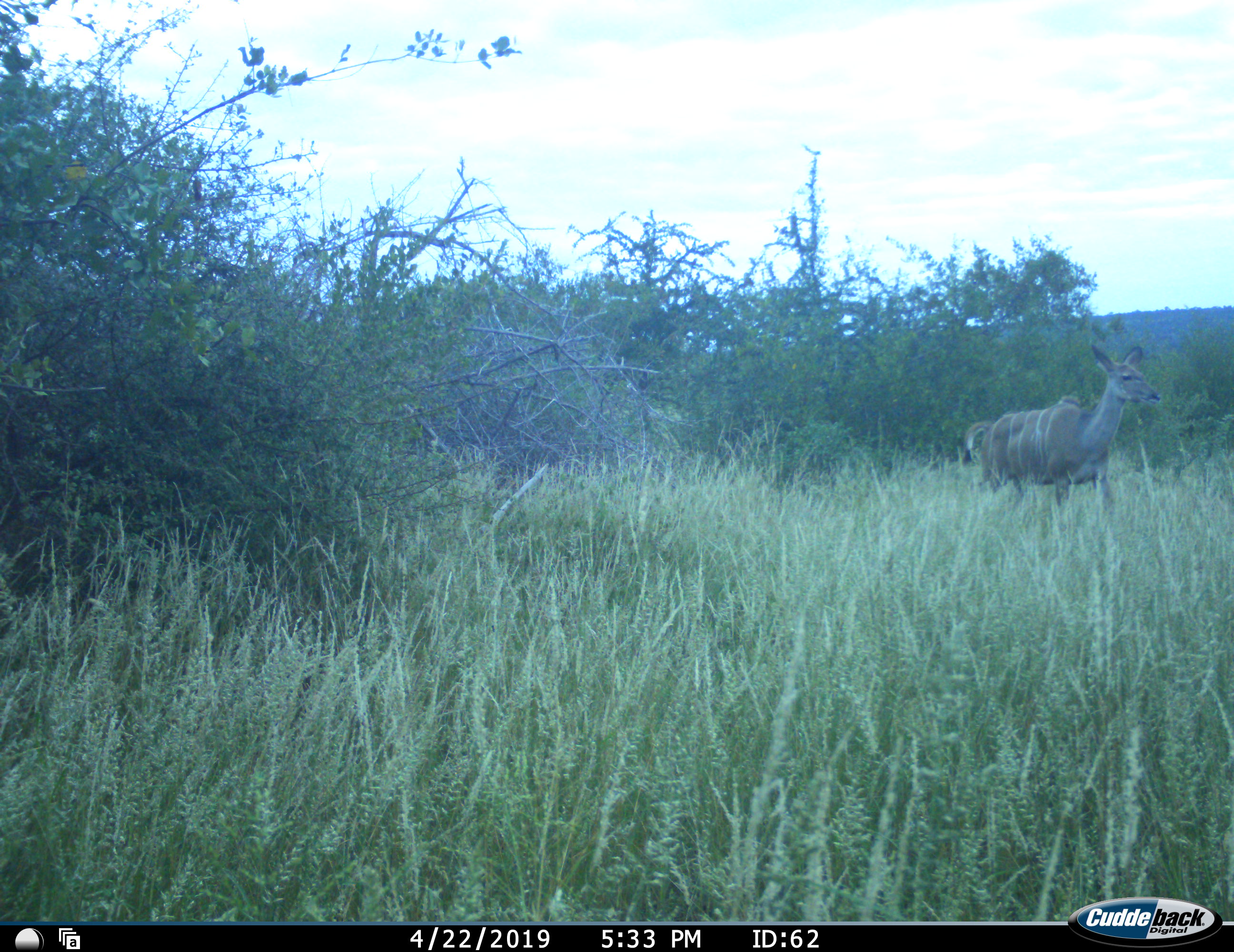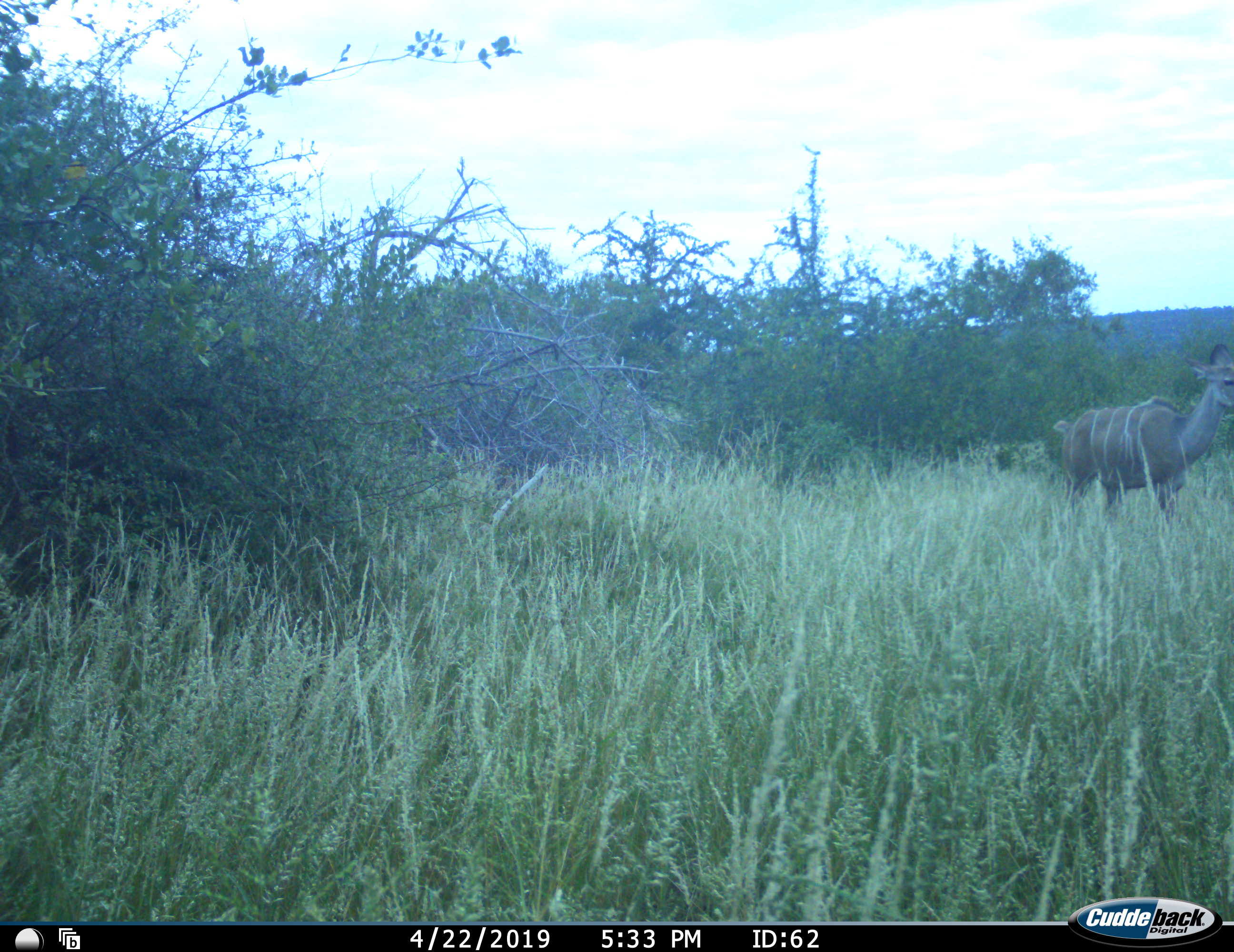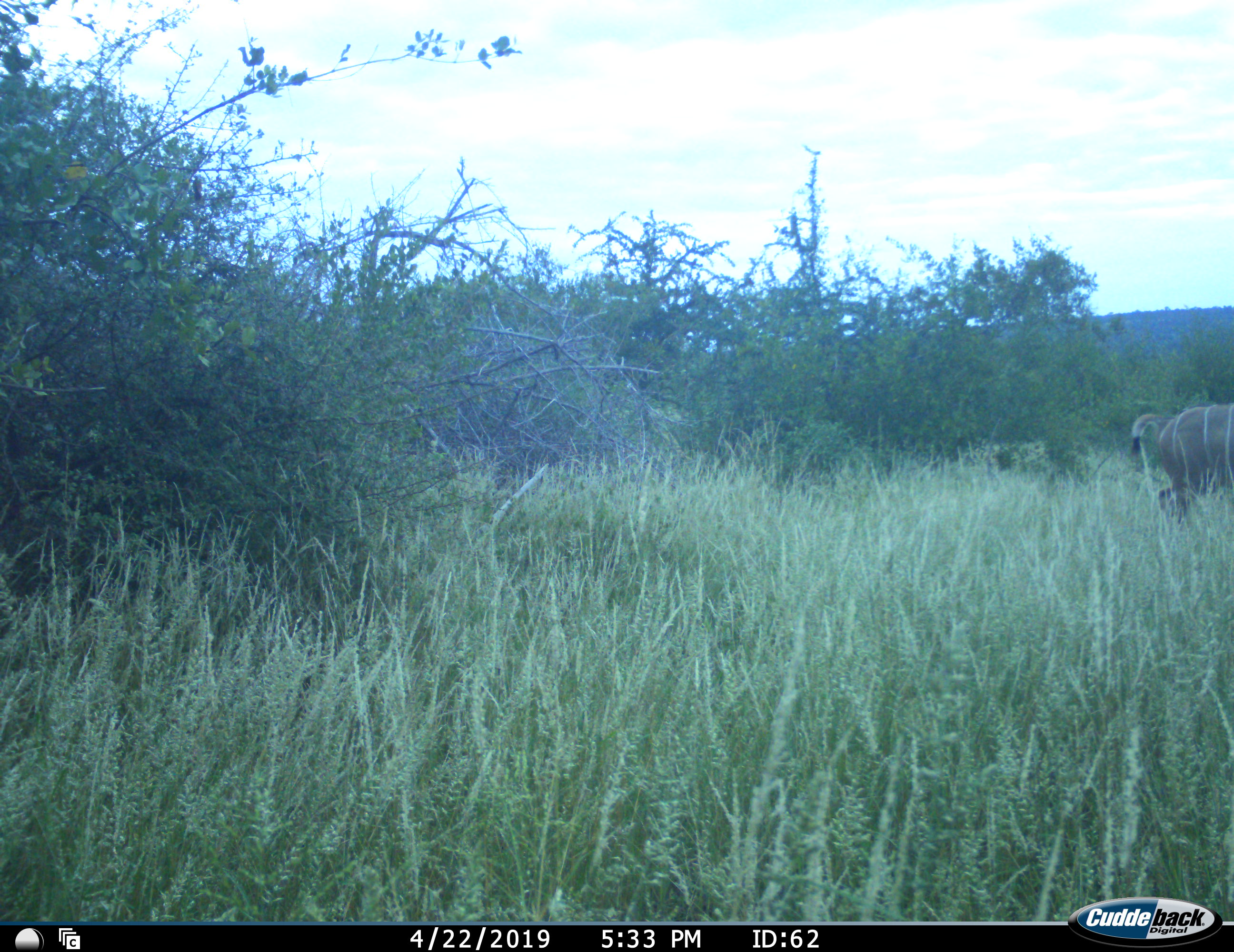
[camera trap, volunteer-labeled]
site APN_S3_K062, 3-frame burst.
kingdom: Animalia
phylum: Chordata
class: Mammalia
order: Artiodactyla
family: Bovidae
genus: Tragelaphus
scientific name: Tragelaphus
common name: kudu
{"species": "kudu (Tragelaphus)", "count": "1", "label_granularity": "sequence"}